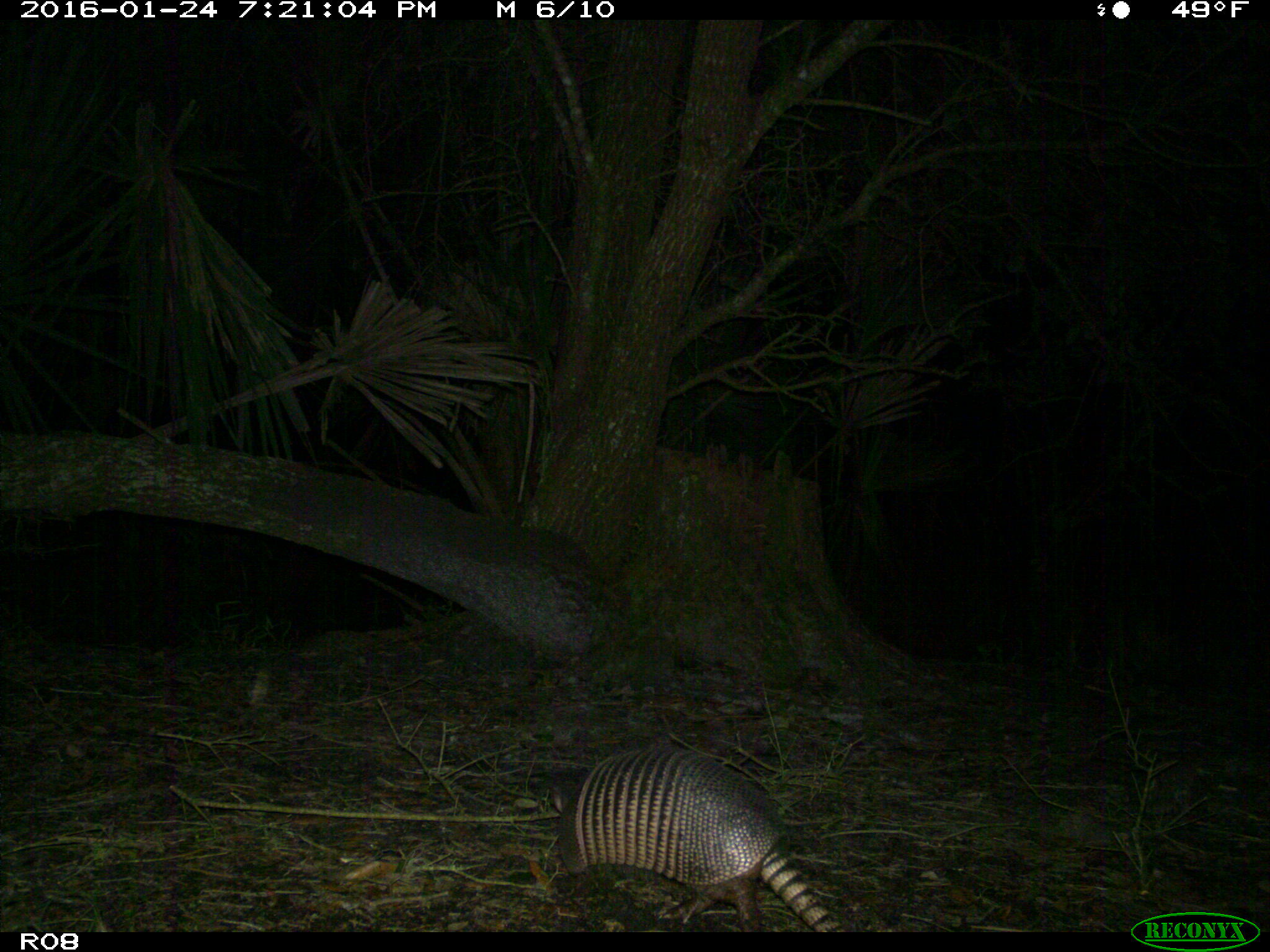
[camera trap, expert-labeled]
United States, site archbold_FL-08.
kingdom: Animalia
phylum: Chordata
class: Mammalia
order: Cingulata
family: Dasypodidae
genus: Dasypus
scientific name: Dasypus novemcinctus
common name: nine-banded armadillo